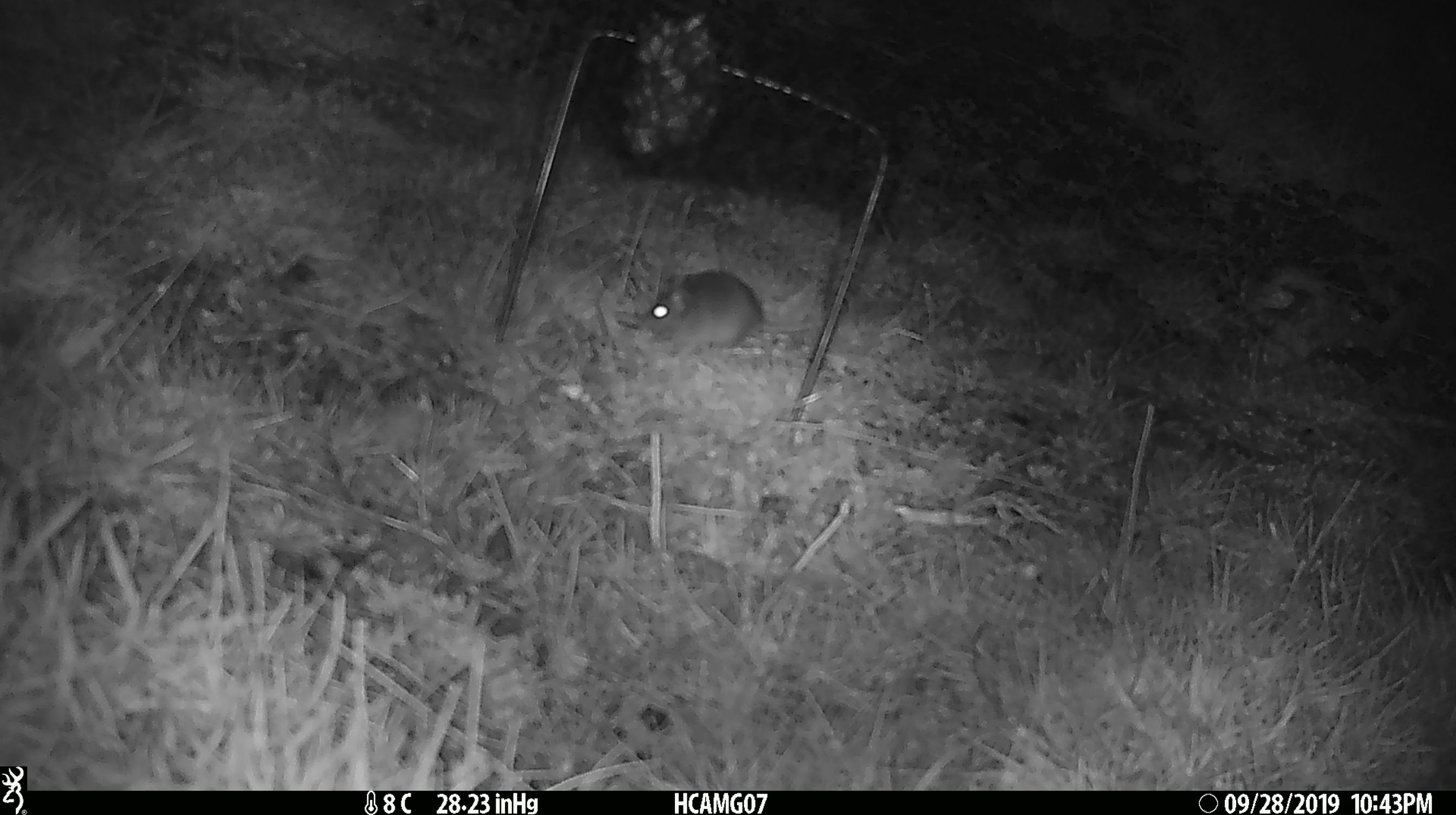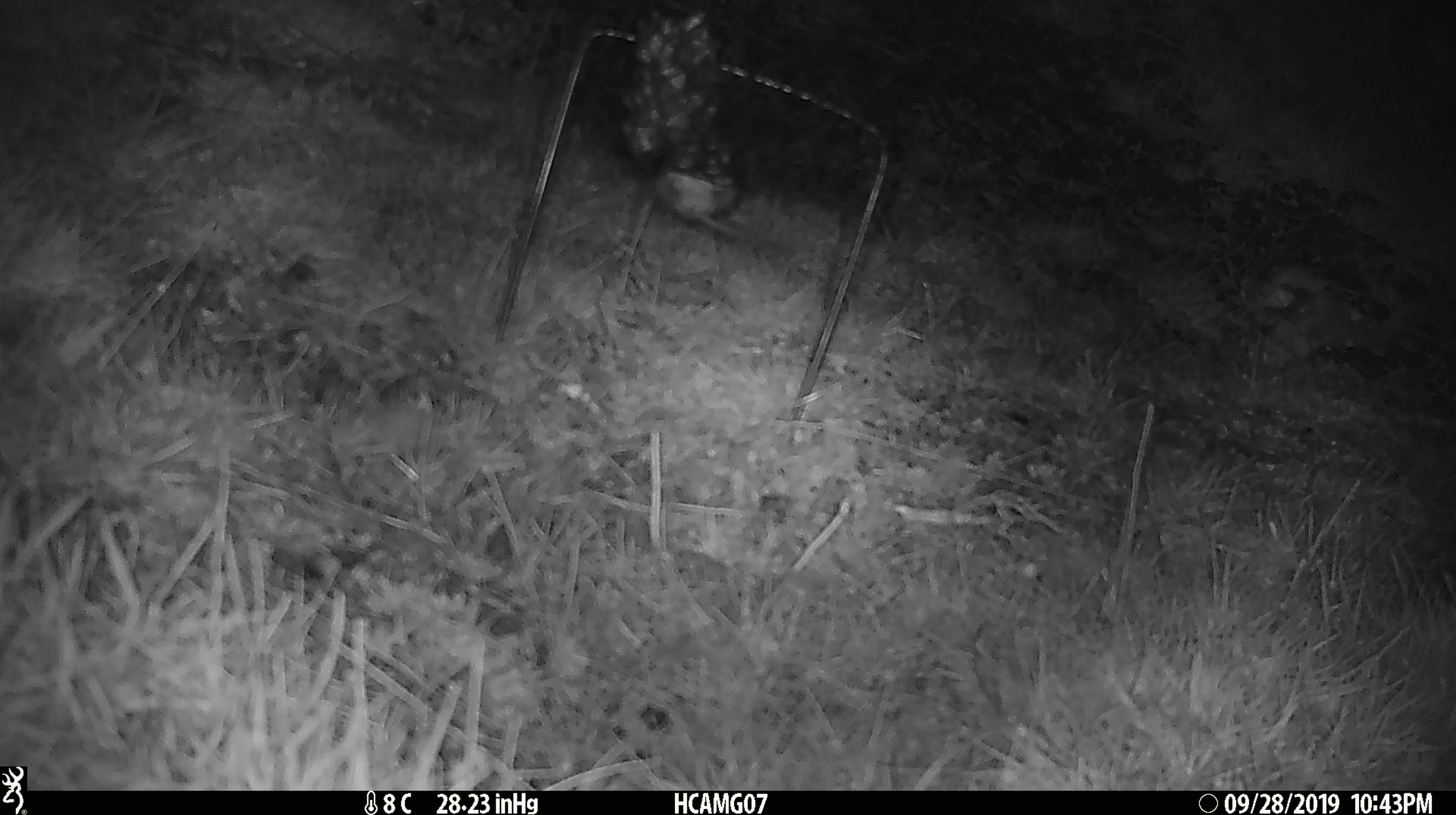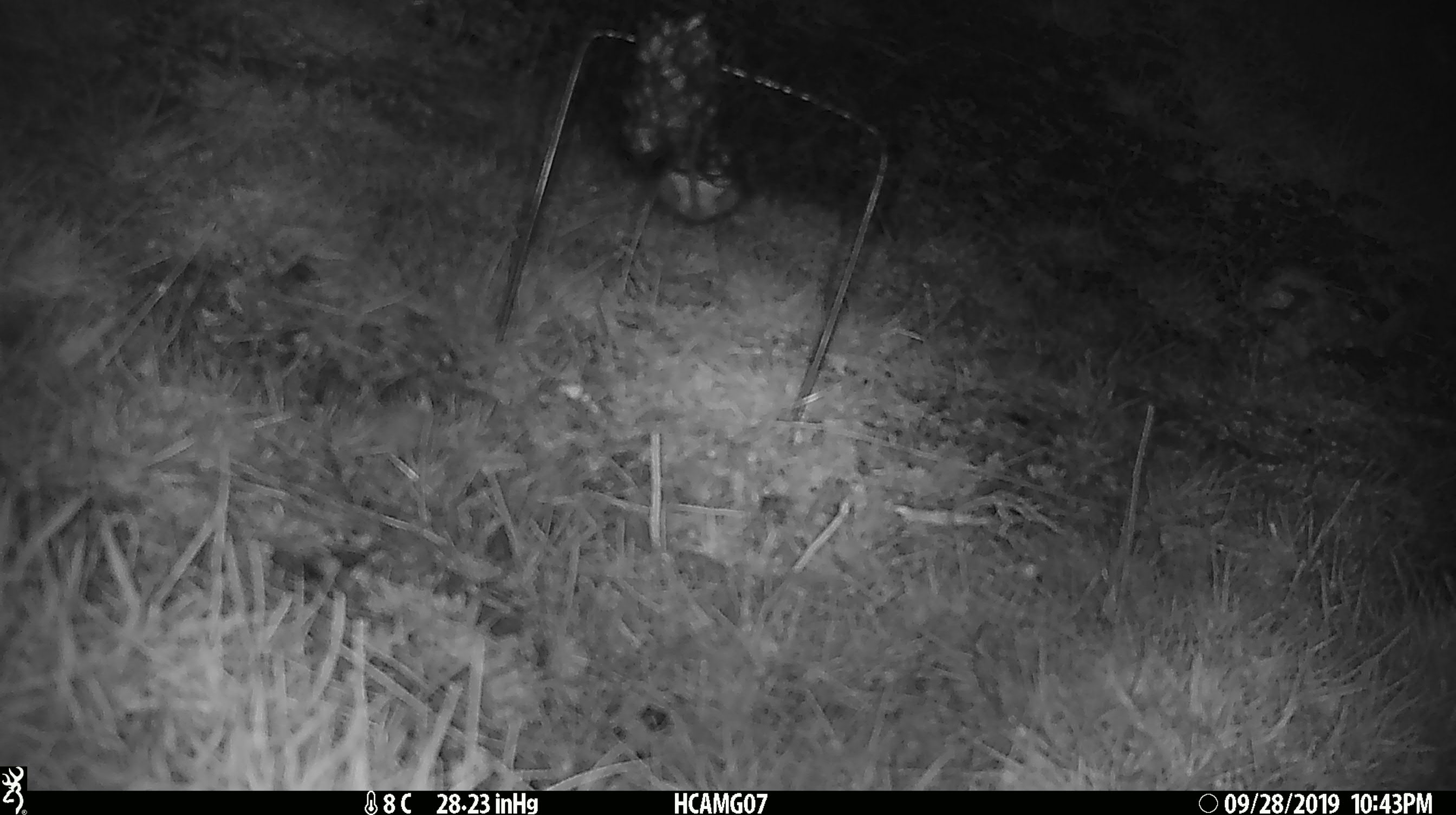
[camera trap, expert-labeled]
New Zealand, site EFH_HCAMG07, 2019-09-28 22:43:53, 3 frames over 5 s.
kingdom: Animalia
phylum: Chordata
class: Mammalia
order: Rodentia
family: Muridae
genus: Mus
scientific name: Mus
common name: mouse